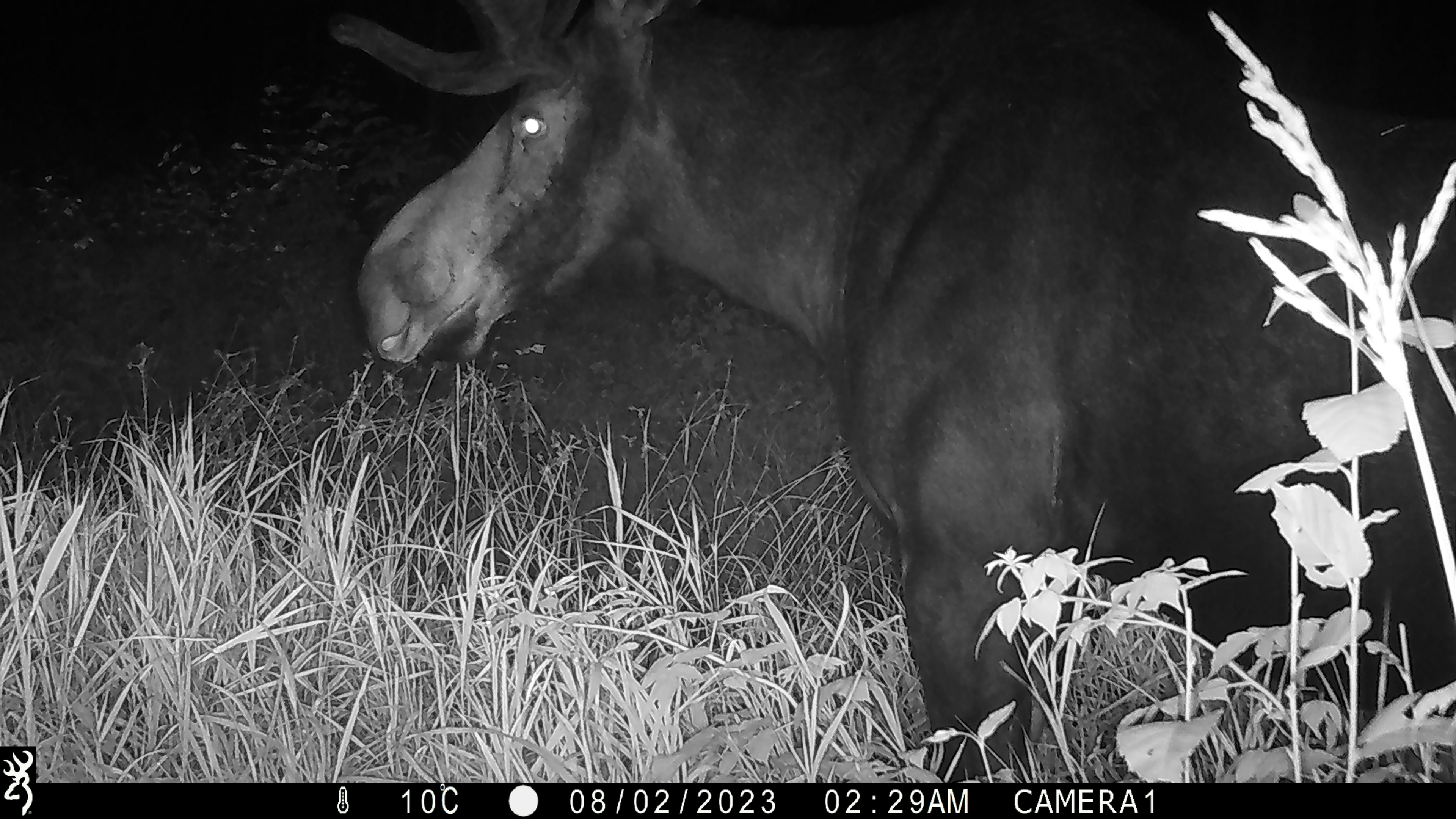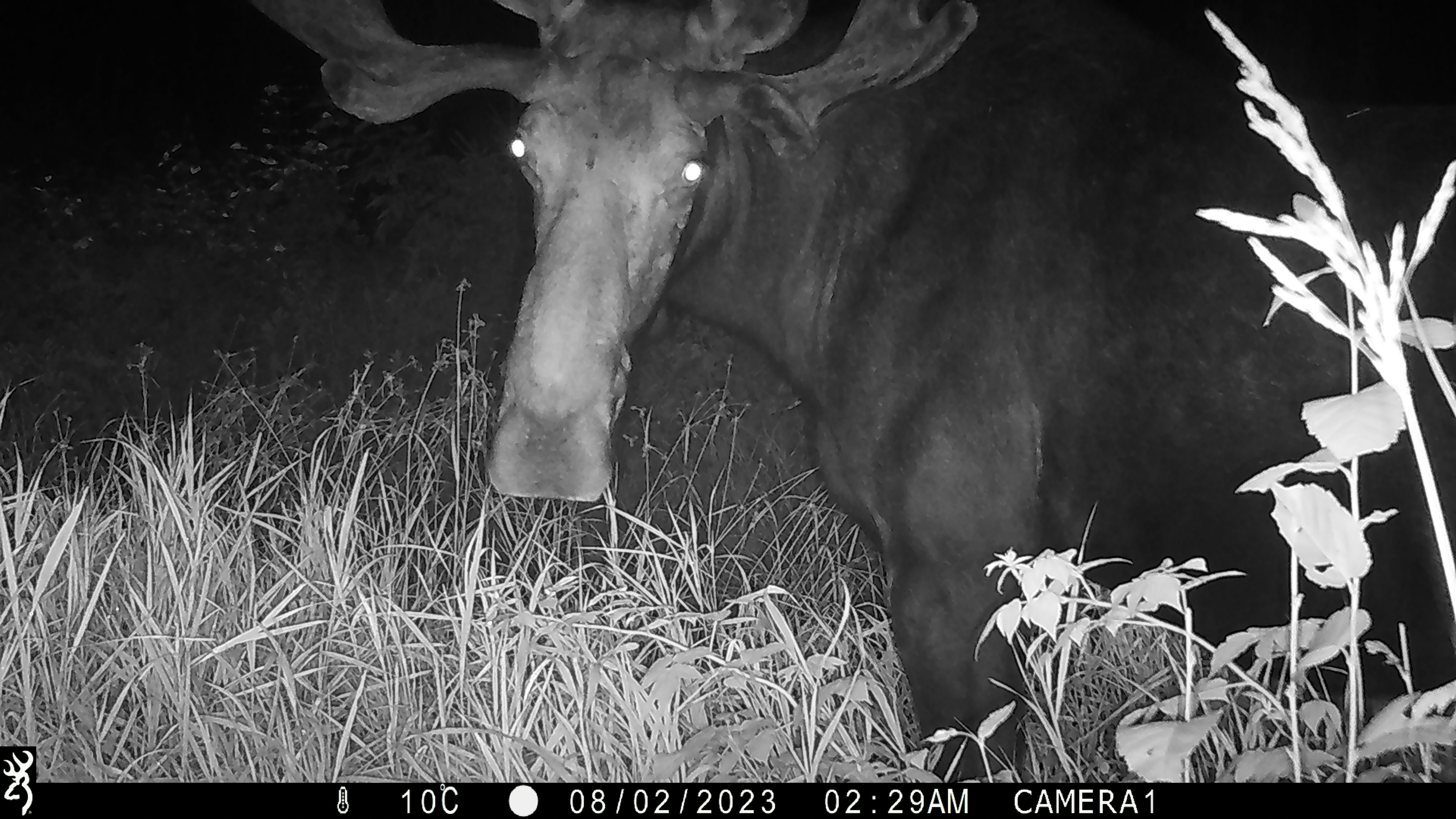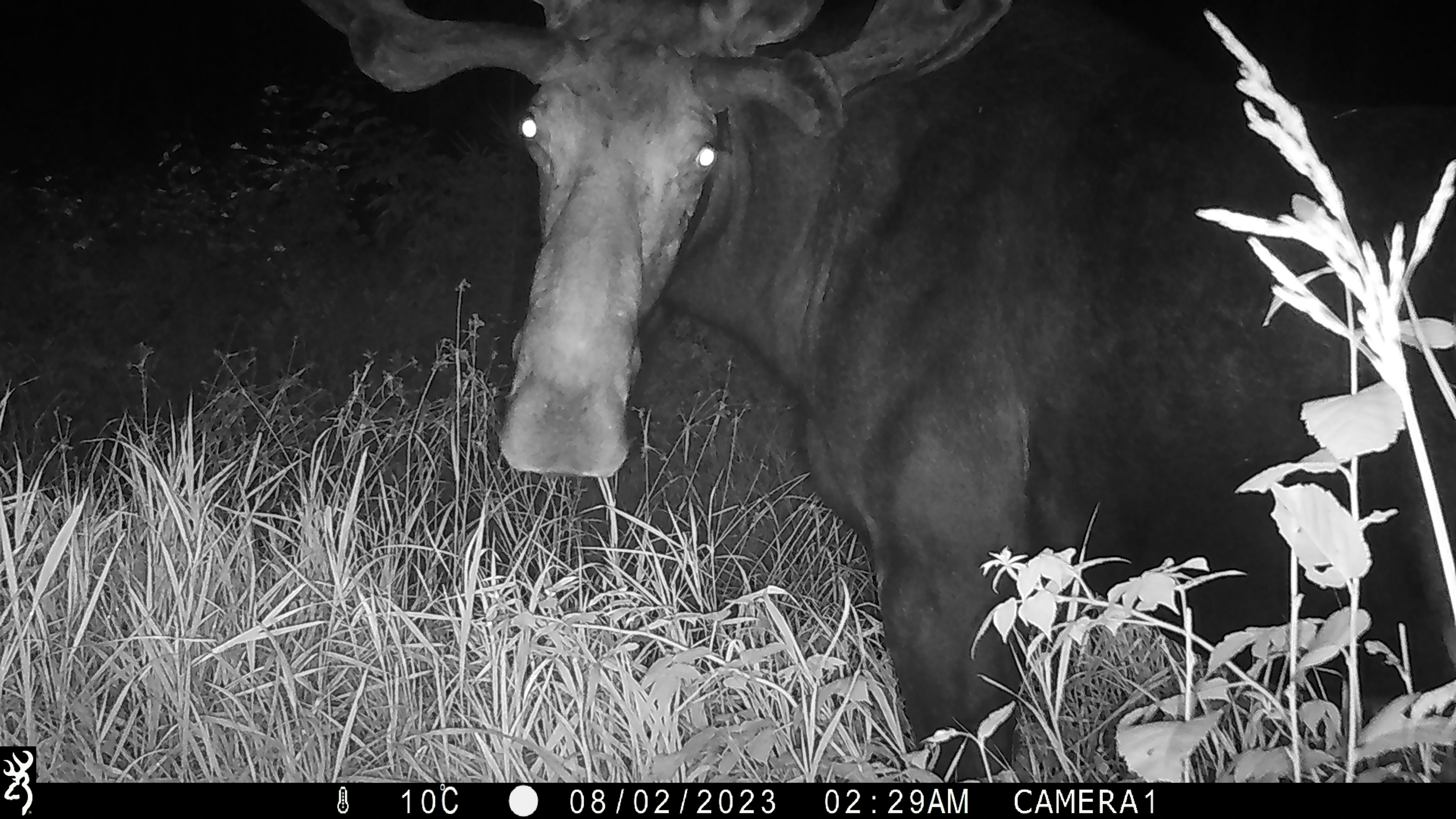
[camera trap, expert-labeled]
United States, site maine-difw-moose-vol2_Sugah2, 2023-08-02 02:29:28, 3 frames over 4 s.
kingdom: Animalia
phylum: Chordata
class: Mammalia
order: Artiodactyla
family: Cervidae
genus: Alces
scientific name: Alces alces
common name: moose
Moose (Alces alces).